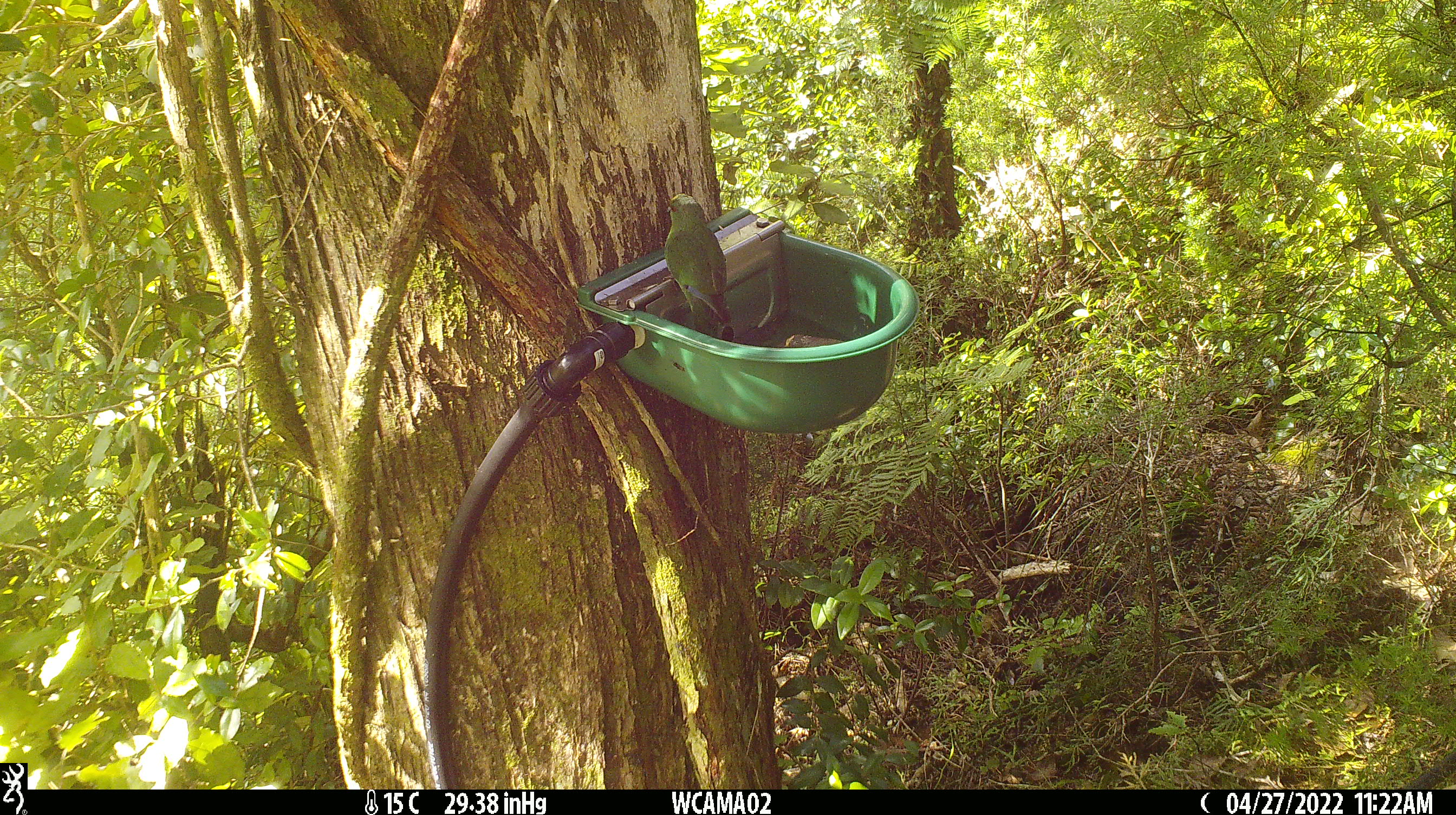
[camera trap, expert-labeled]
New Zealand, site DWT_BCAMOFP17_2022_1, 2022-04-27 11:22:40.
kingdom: Animalia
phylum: Chordata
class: Aves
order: Psittaciformes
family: Psittaculidae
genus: Cyanoramphus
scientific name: Cyanoramphus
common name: parakeet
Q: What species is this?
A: Parakeet (Cyanoramphus).